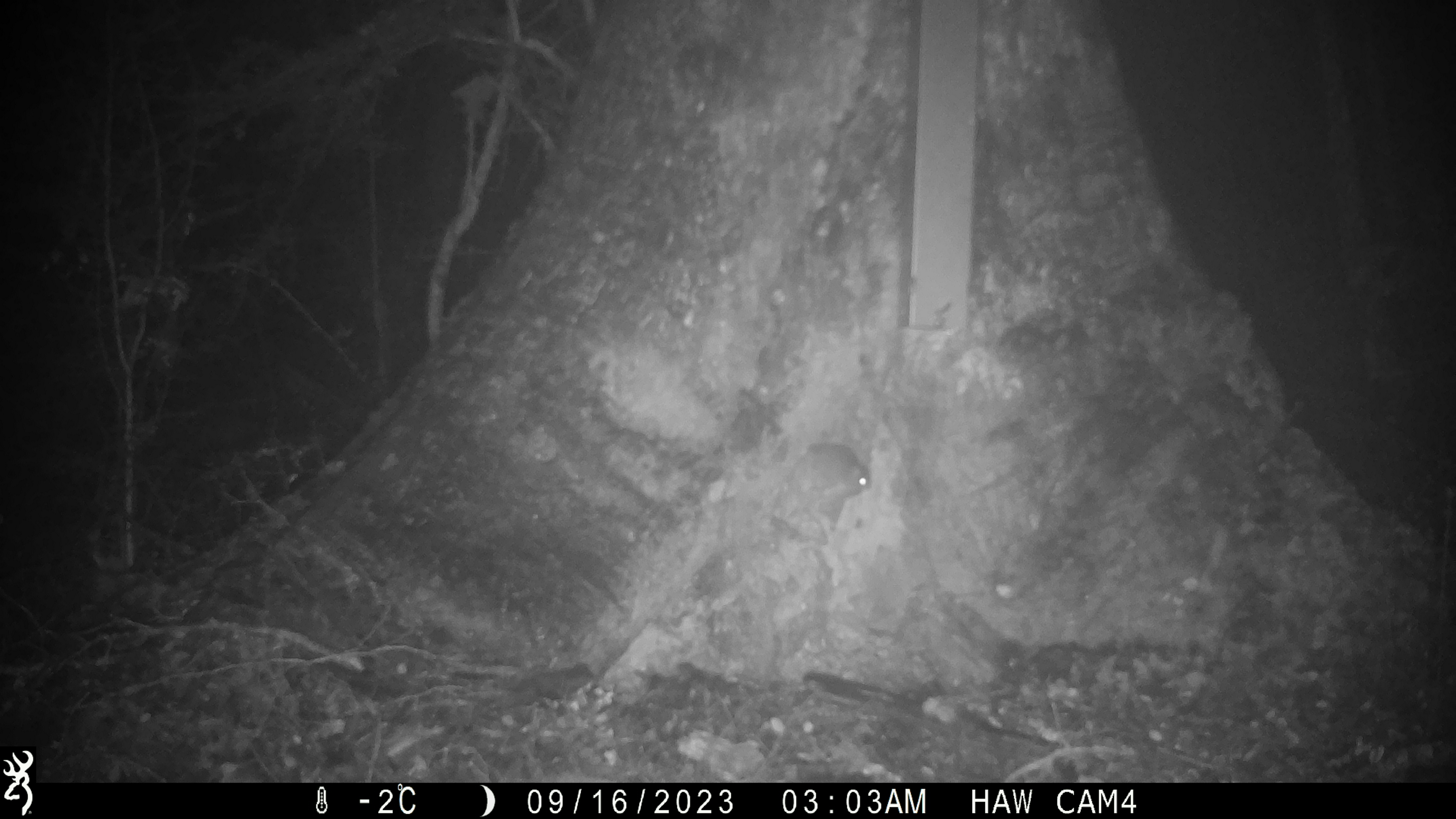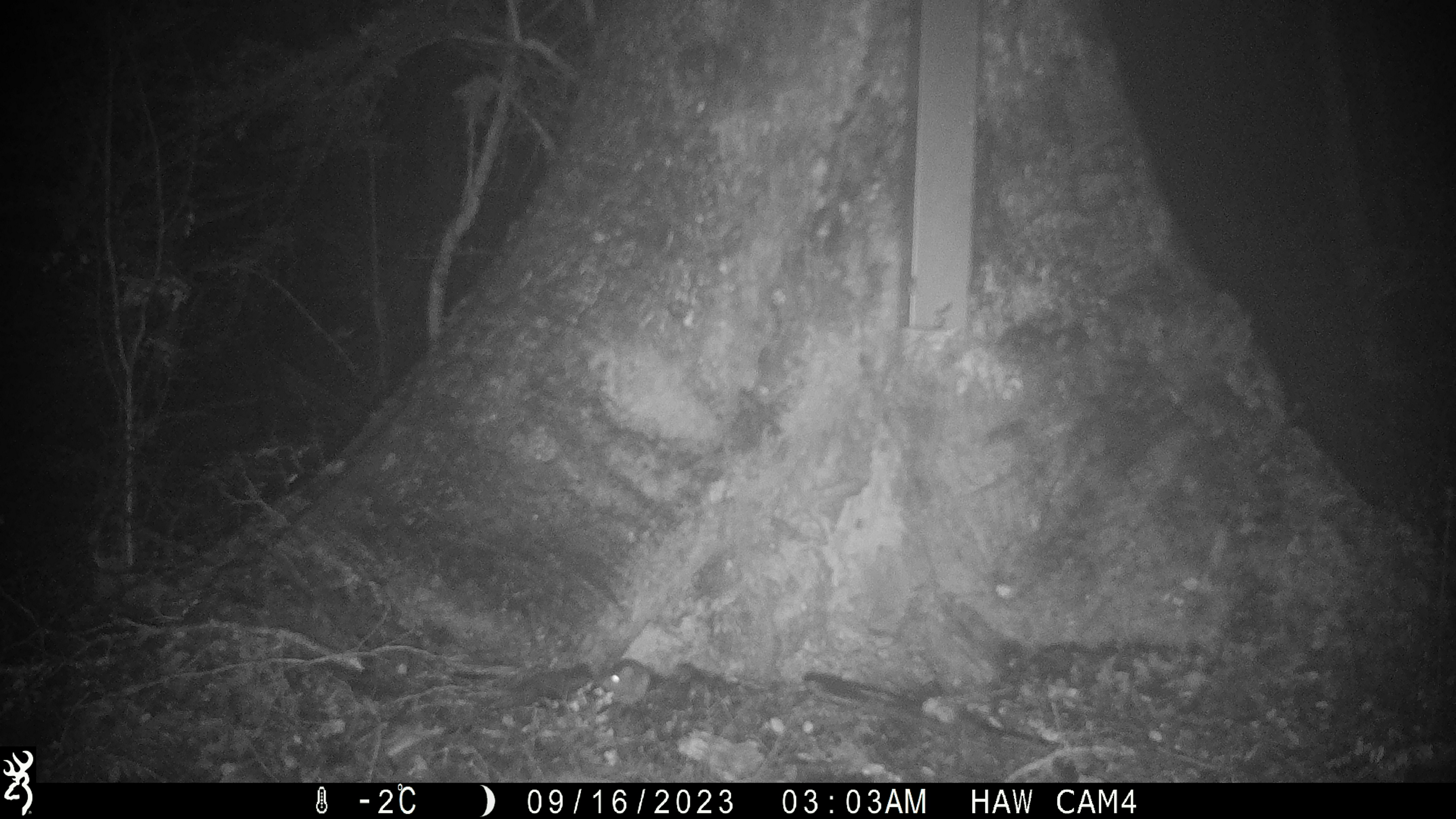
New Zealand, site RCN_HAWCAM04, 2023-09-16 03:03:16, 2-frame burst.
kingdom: Animalia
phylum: Chordata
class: Mammalia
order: Rodentia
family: Muridae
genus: Mus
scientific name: Mus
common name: mouse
Mouse (Mus).